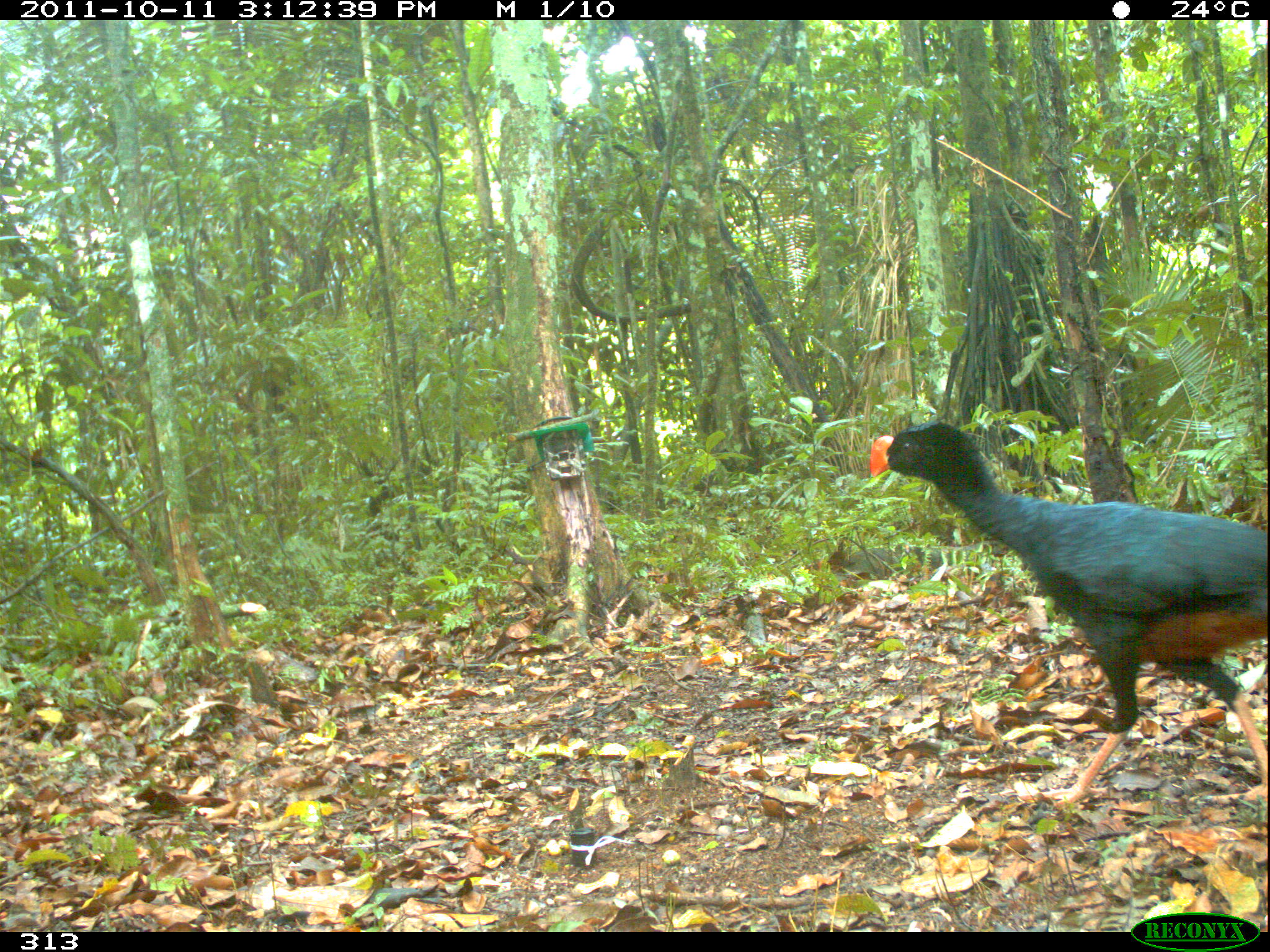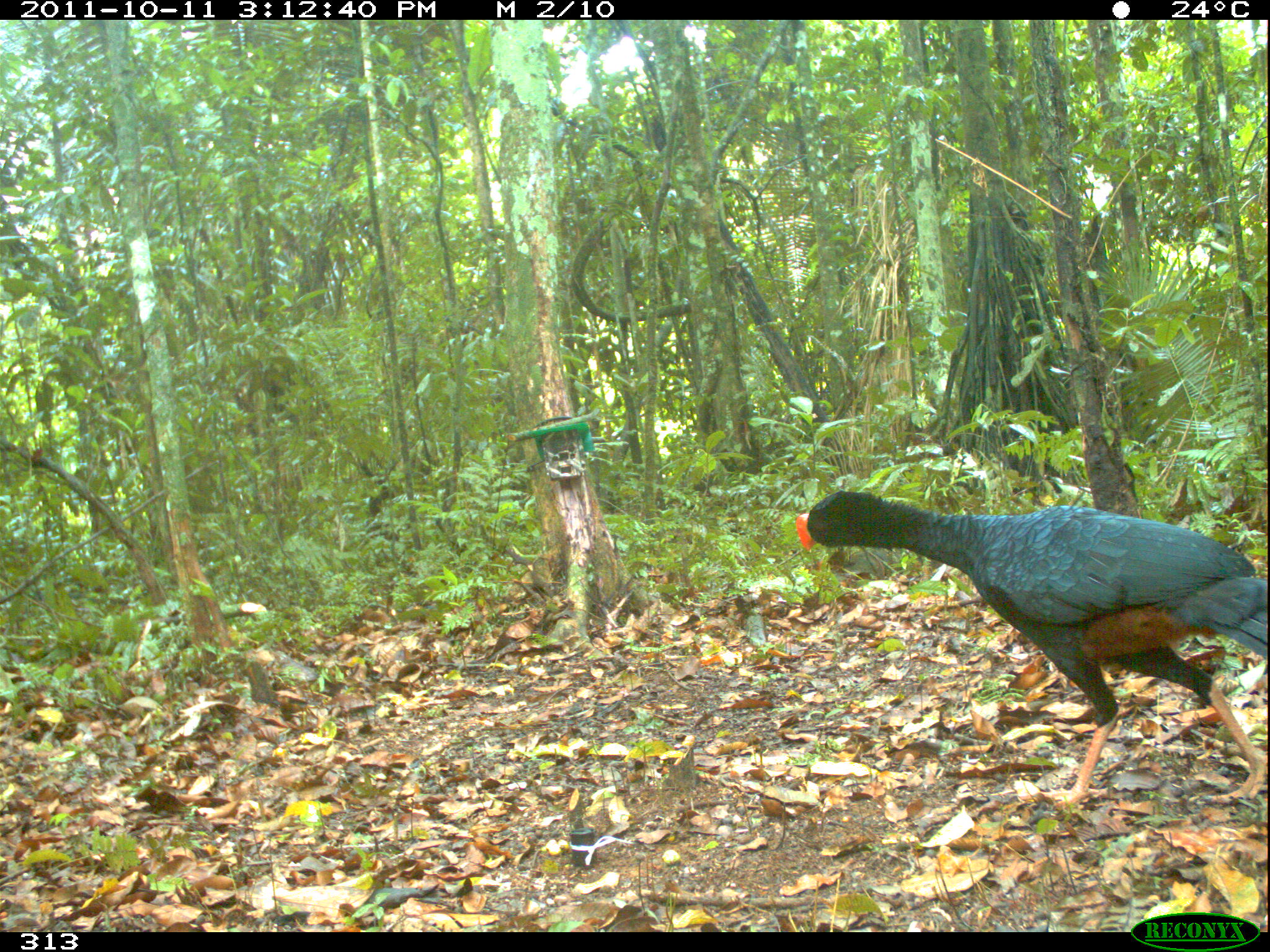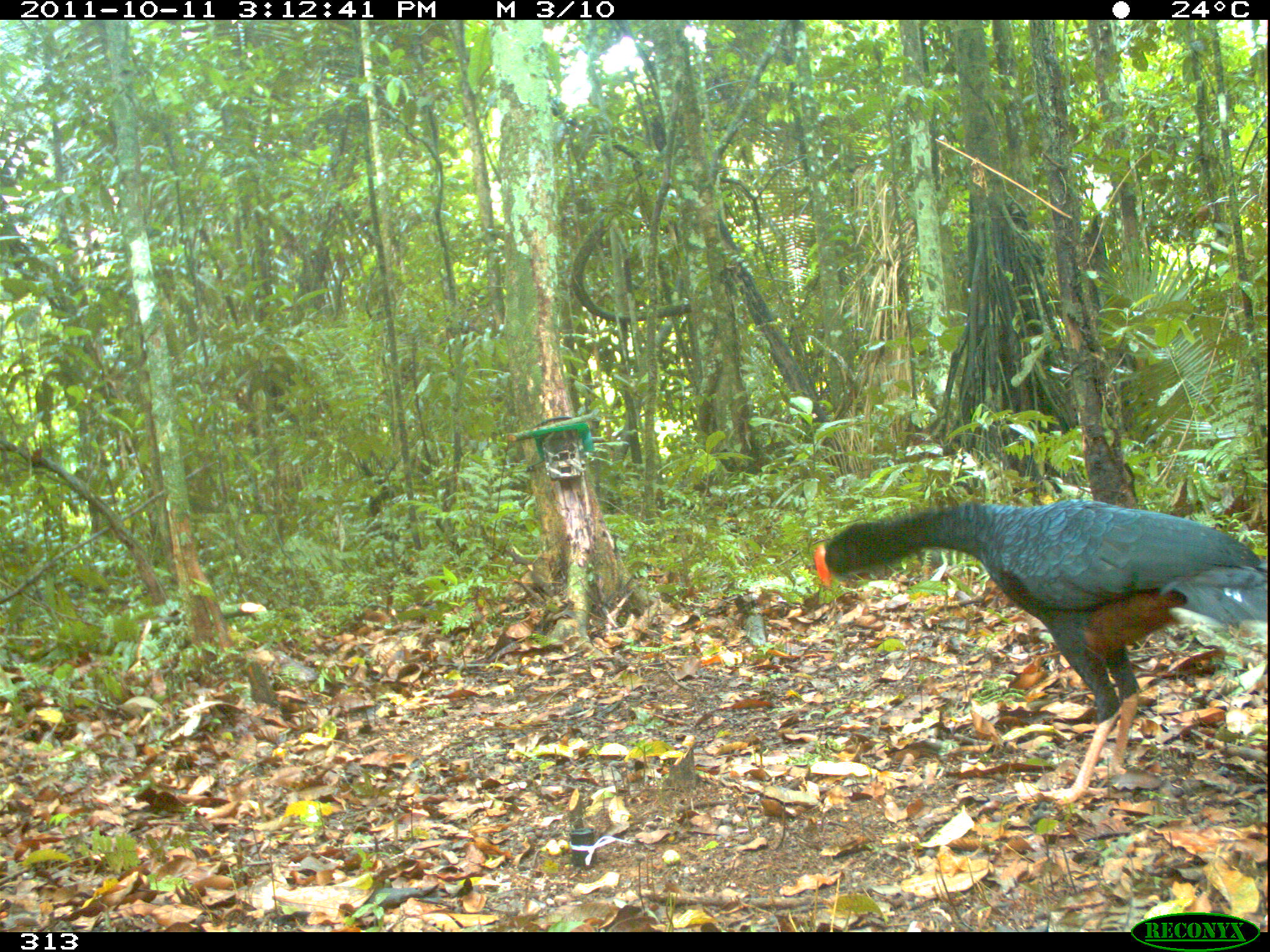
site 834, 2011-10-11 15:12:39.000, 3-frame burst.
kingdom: Animalia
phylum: Chordata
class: Aves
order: Galliformes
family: Cracidae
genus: Mitu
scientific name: Mitu tuberosum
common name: razor-billed curassow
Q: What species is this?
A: Mitu tuberosum (razor-billed curassow).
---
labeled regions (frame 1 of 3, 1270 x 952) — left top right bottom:
mitu tuberosum: 866 418 1267 808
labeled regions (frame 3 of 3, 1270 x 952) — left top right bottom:
mitu tuberosum: 810 497 1267 804